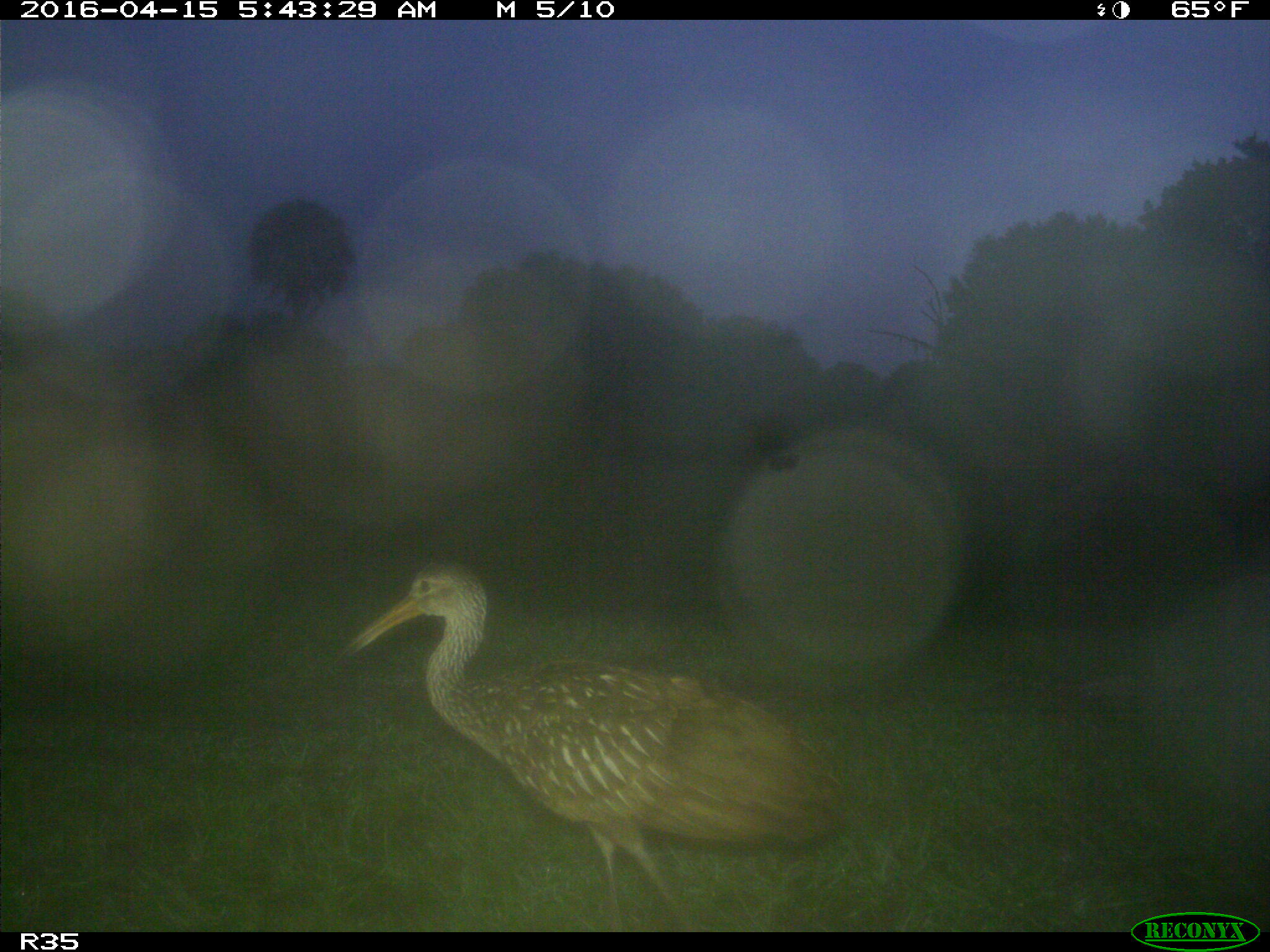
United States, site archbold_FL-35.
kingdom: Animalia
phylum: Chordata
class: Aves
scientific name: Aves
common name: birds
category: unidentified bird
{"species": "unidentified bird (birds) (Aves)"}